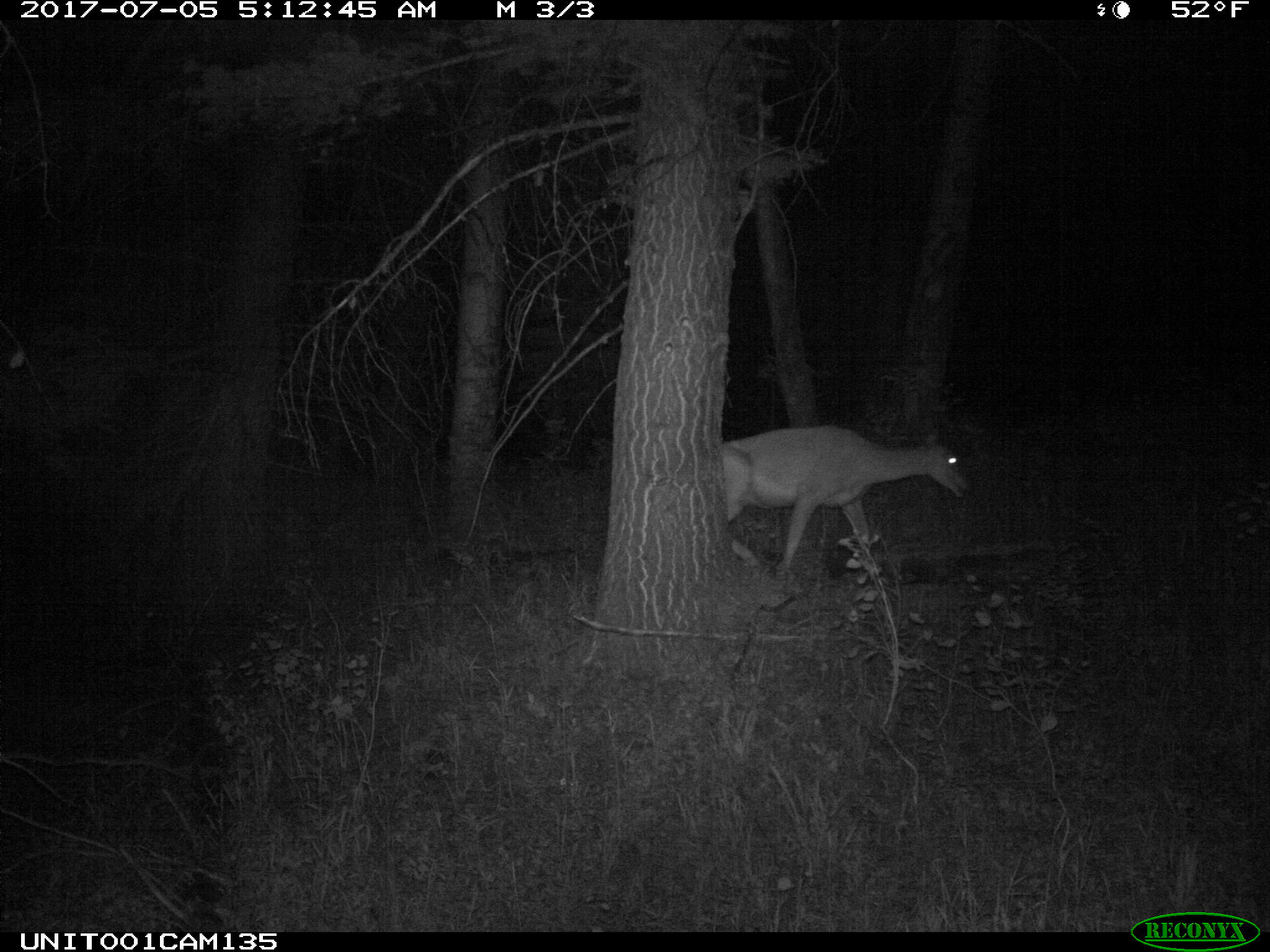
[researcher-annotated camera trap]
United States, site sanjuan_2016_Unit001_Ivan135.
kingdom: Animalia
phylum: Chordata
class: Mammalia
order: Artiodactyla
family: Cervidae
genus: Odocoileus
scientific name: Odocoileus hemionus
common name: mule deer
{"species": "Odocoileus hemionus (mule deer)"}